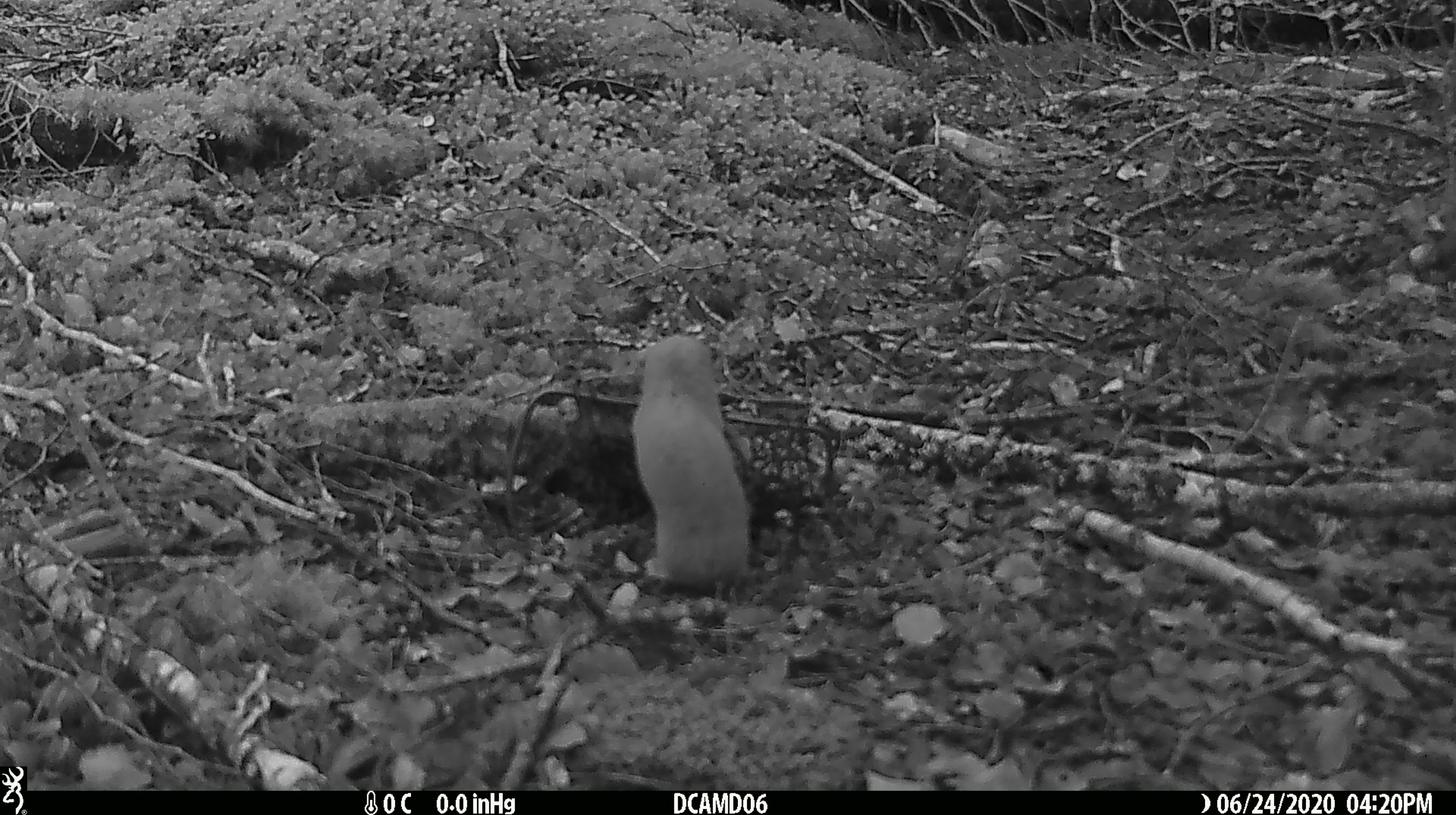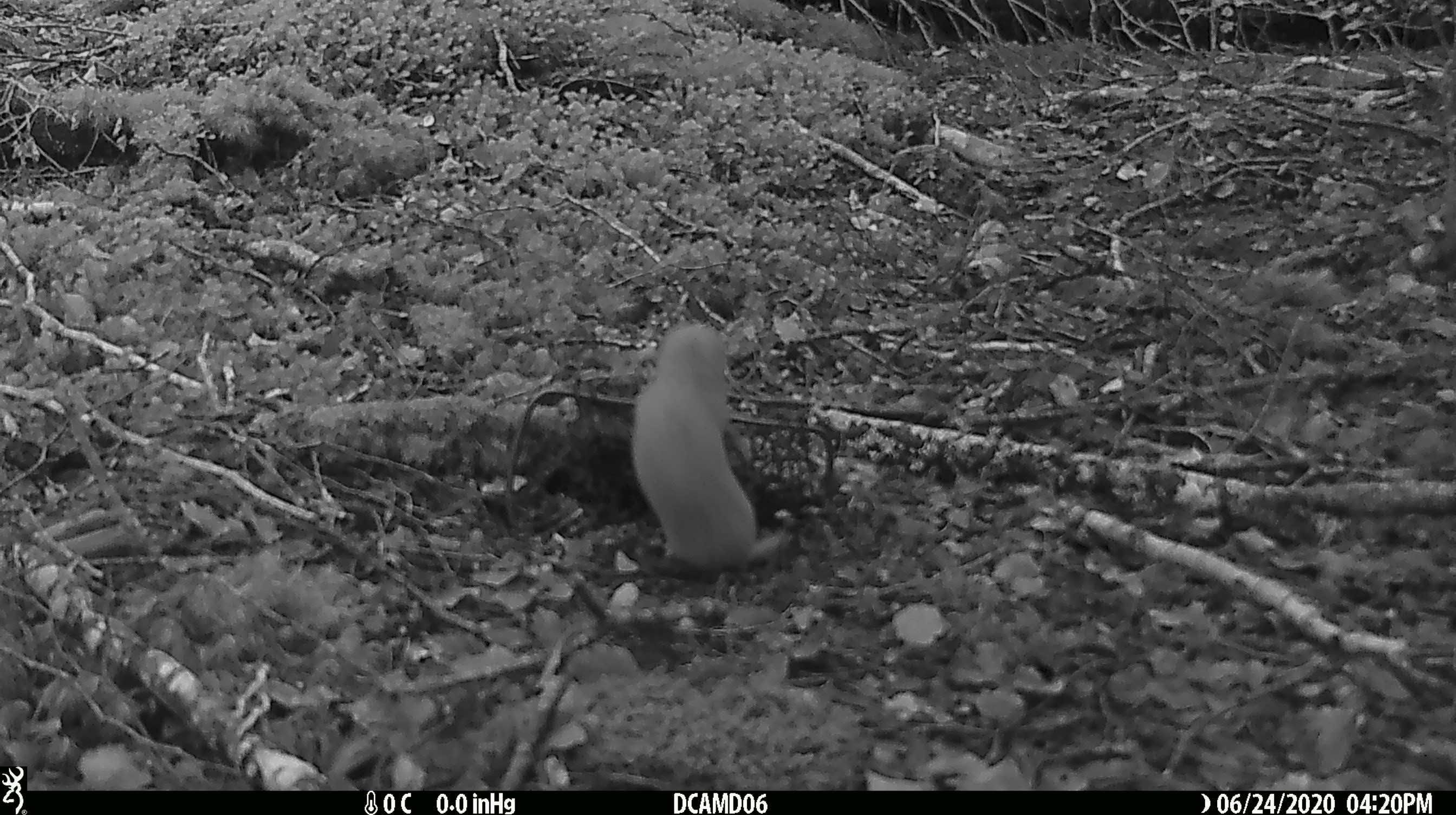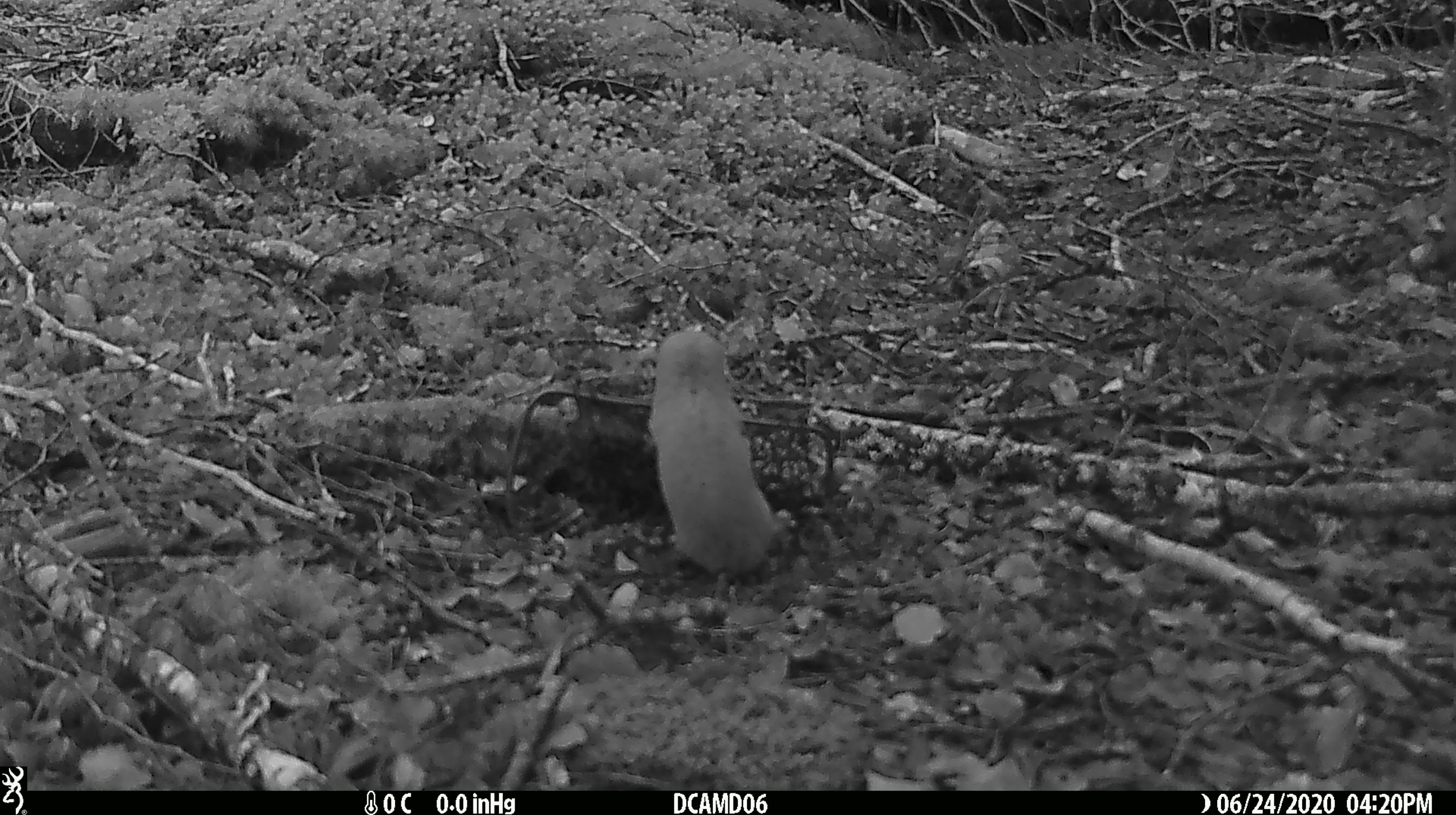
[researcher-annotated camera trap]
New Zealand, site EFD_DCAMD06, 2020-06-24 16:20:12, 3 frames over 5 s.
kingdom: Animalia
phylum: Chordata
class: Mammalia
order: Carnivora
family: Mustelidae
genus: Mustela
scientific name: Mustela nivalis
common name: least weasel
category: weasel